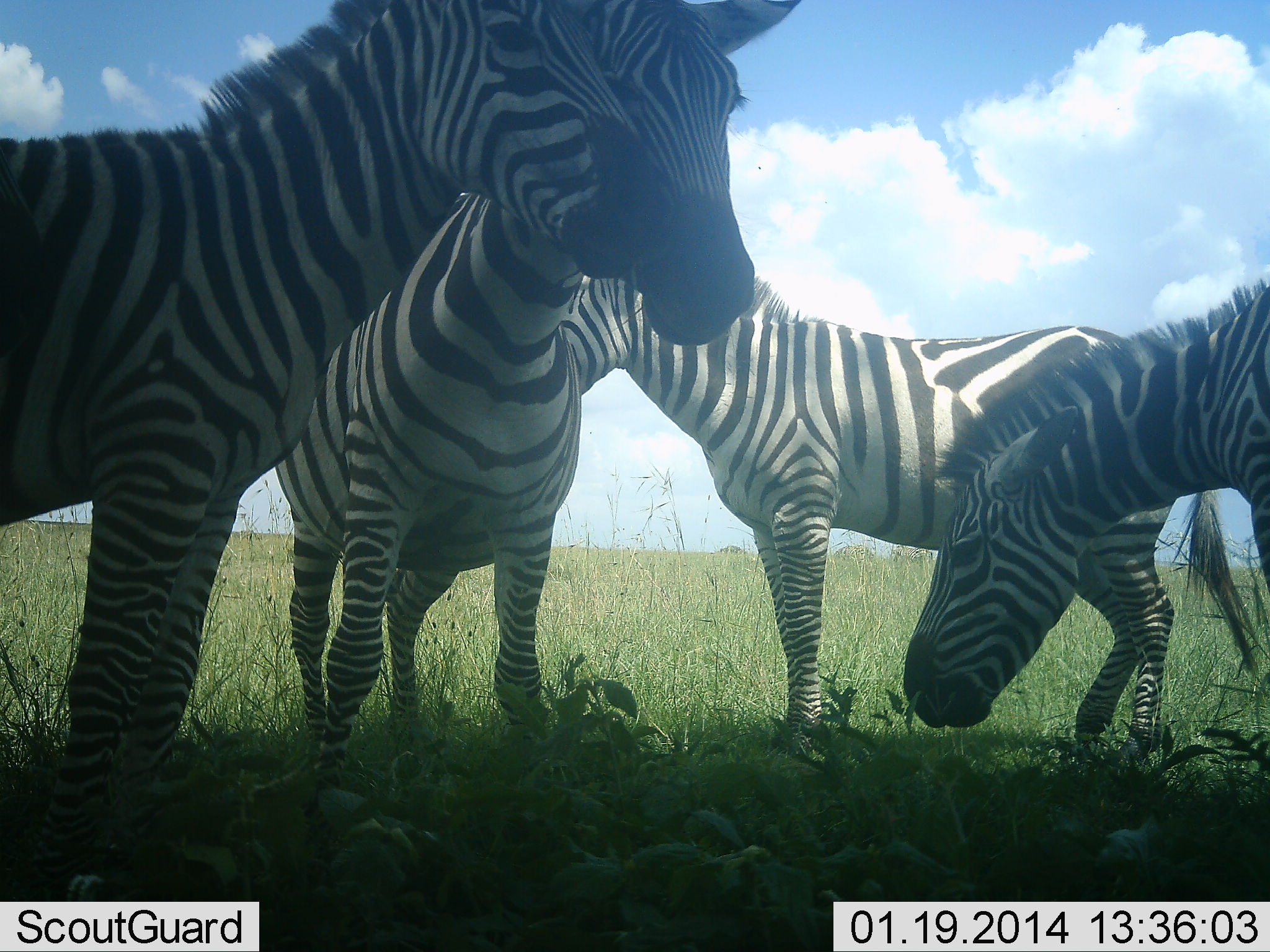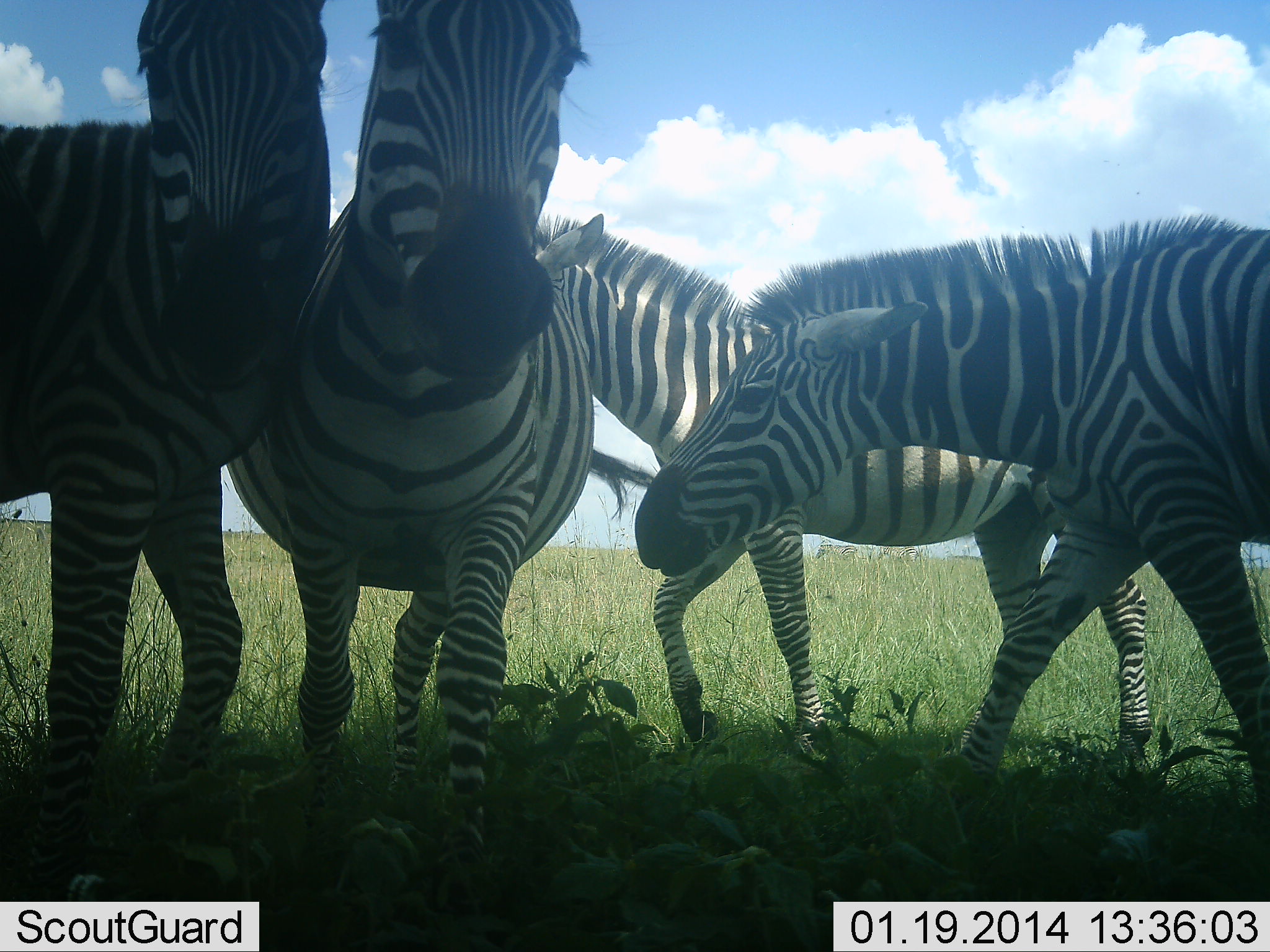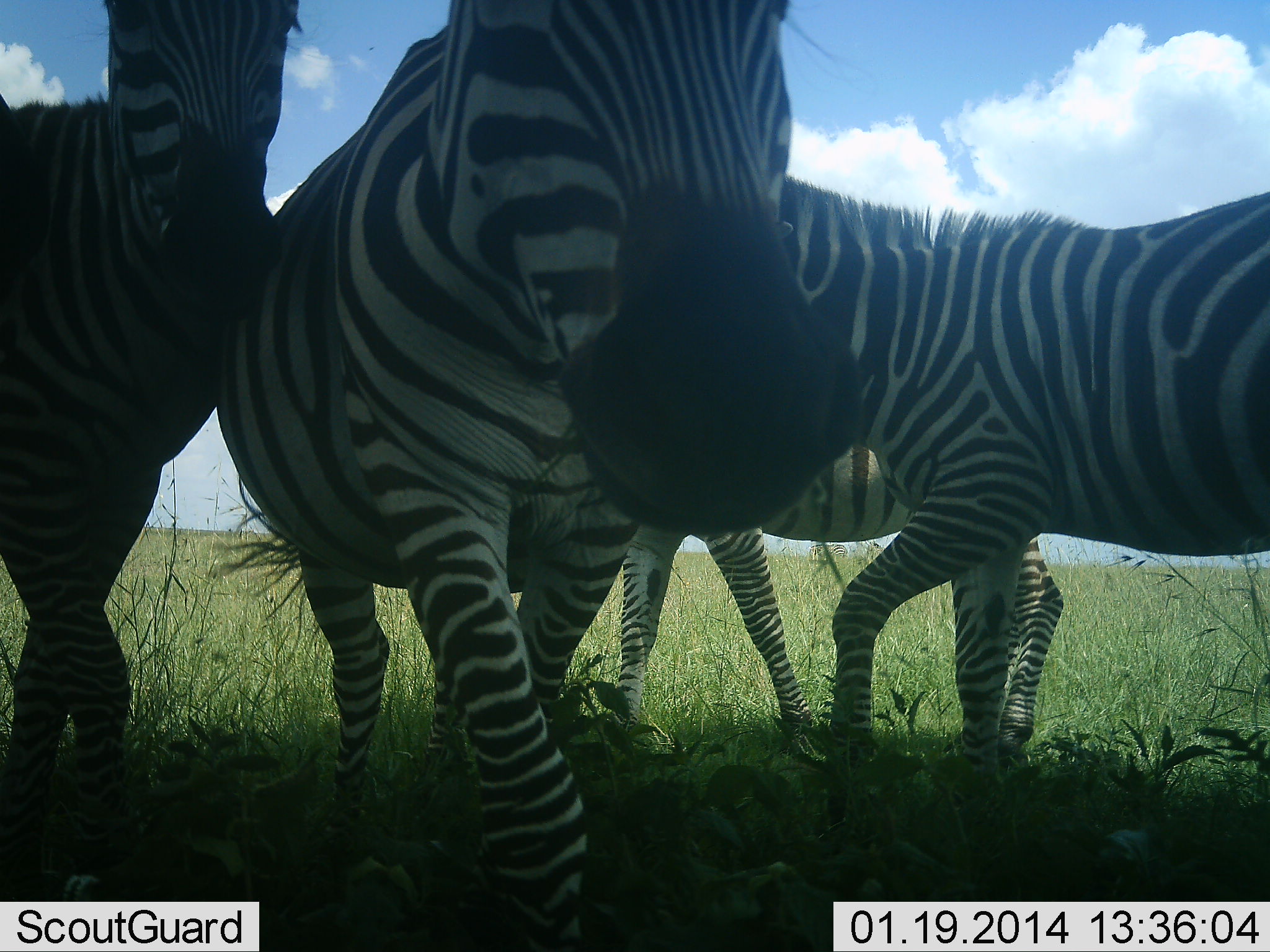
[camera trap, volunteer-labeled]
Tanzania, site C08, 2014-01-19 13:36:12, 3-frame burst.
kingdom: Animalia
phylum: Chordata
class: Mammalia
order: Perissodactyla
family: Equidae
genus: Equus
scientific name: Equus quagga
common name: plains zebra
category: zebra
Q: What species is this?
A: Zebra (plains zebra) (Equus quagga).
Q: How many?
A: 4.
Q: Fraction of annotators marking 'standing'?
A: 70%.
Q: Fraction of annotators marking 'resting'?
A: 10%.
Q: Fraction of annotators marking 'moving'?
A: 90%.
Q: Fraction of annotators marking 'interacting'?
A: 50%.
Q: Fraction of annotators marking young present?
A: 0%.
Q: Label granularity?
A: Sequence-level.